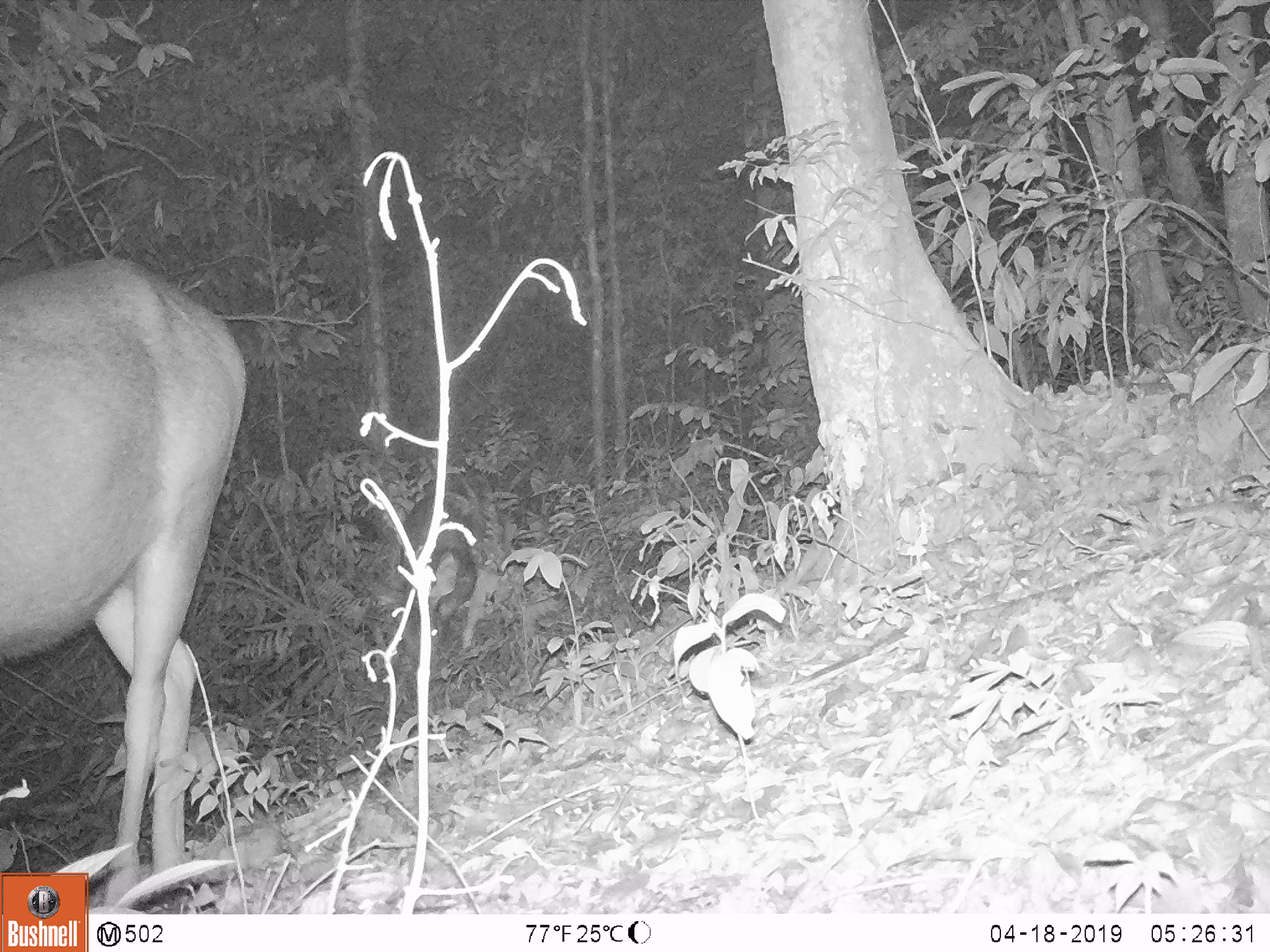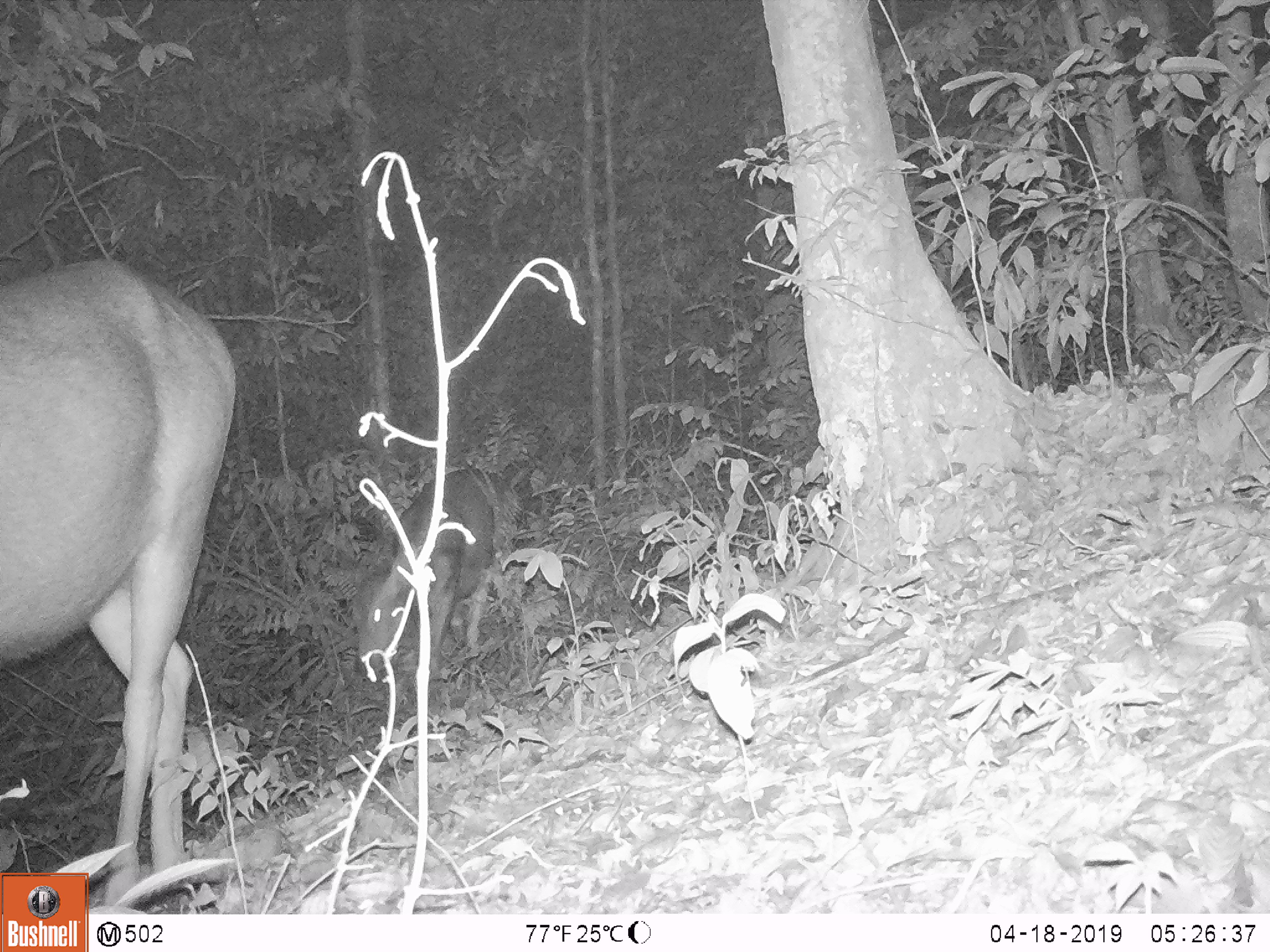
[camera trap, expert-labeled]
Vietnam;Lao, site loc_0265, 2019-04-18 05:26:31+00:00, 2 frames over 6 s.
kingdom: Animalia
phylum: Chordata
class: Mammalia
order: Artiodactyla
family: Cervidae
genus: Rusa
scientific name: Rusa unicolor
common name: sambar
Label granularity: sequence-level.